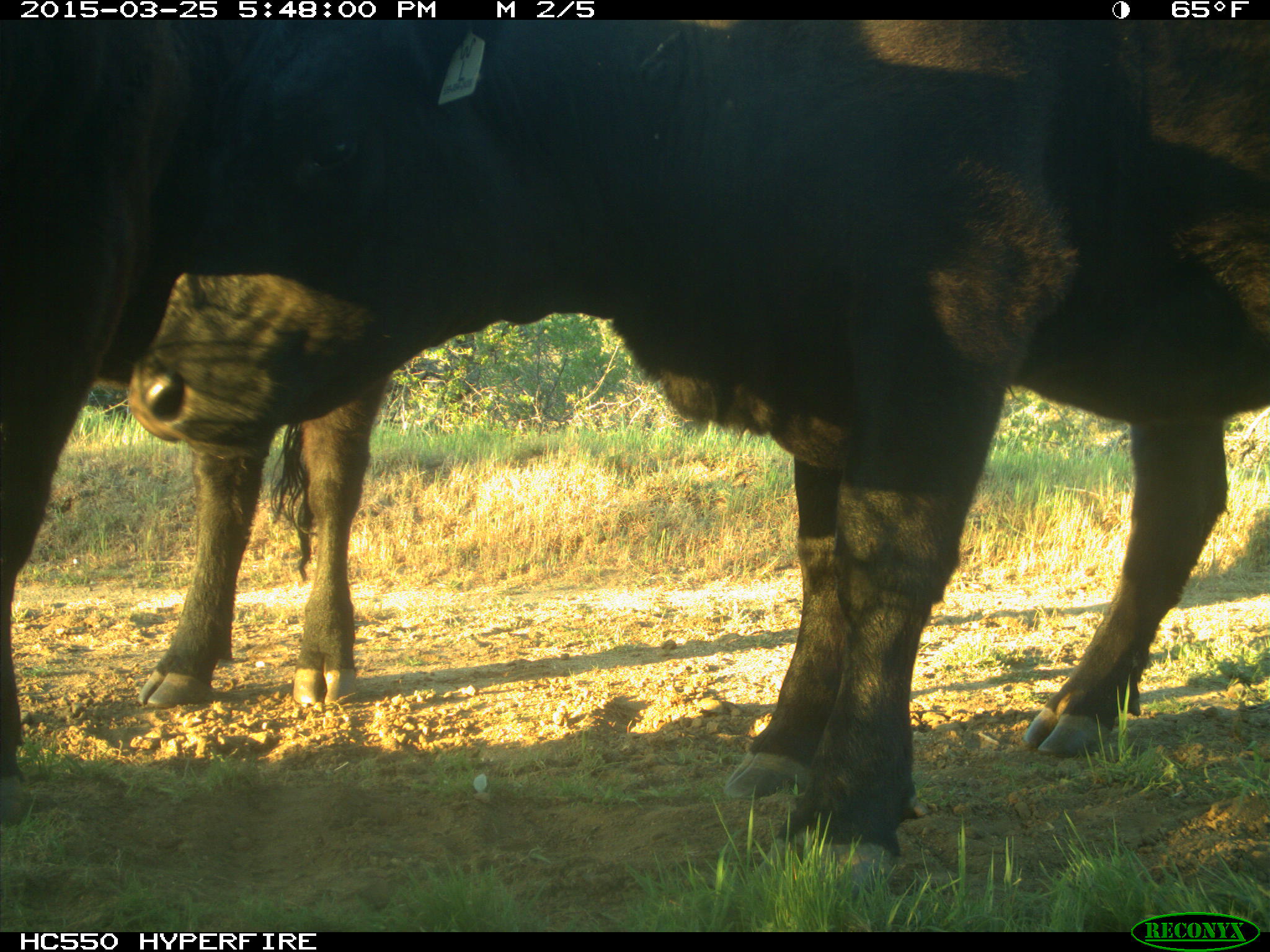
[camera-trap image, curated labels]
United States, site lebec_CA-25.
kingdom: Animalia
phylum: Chordata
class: Mammalia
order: Artiodactyla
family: Bovidae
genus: Bos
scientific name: Bos taurus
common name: domestic cow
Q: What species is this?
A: Bos taurus (domestic cow).